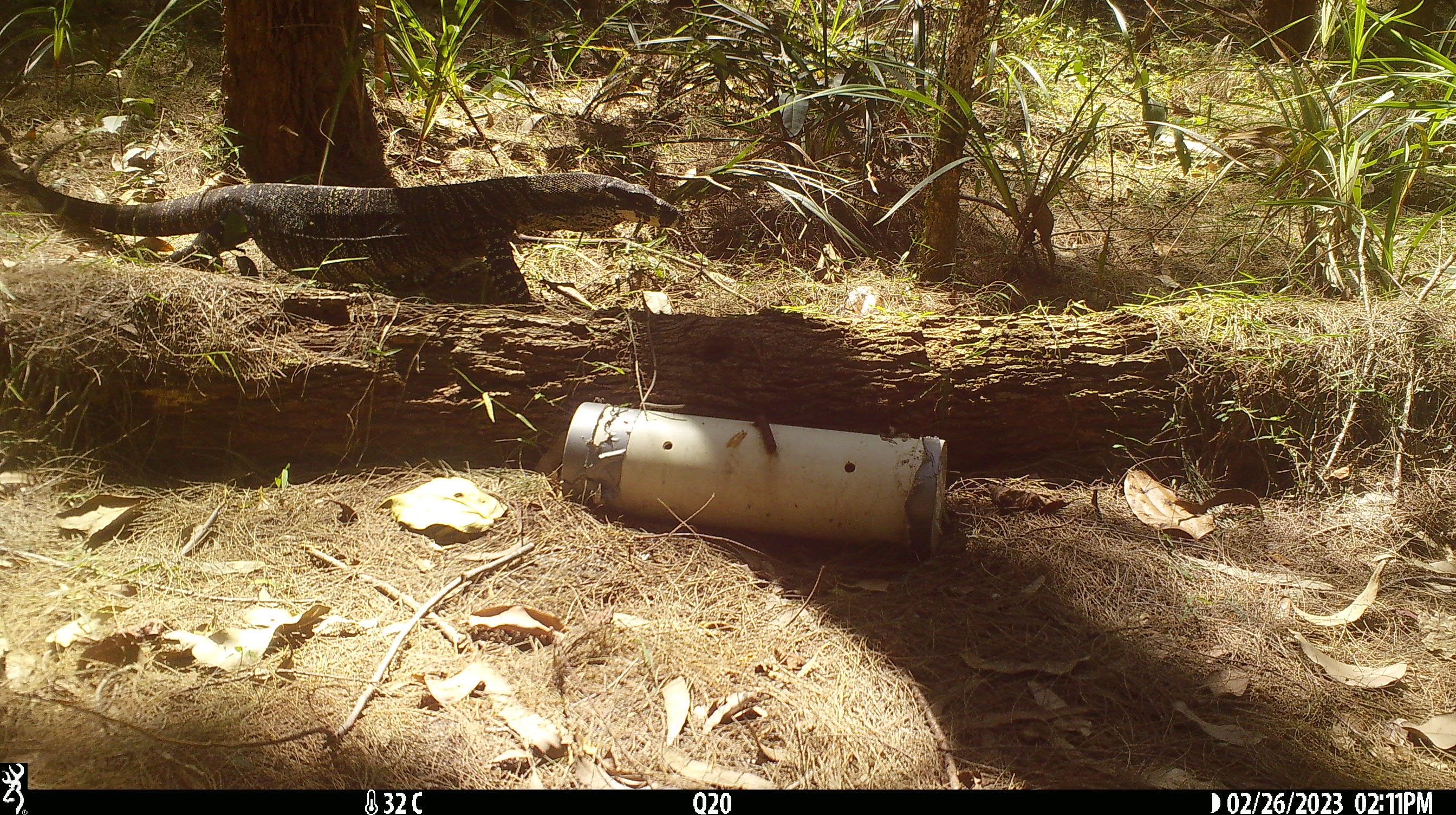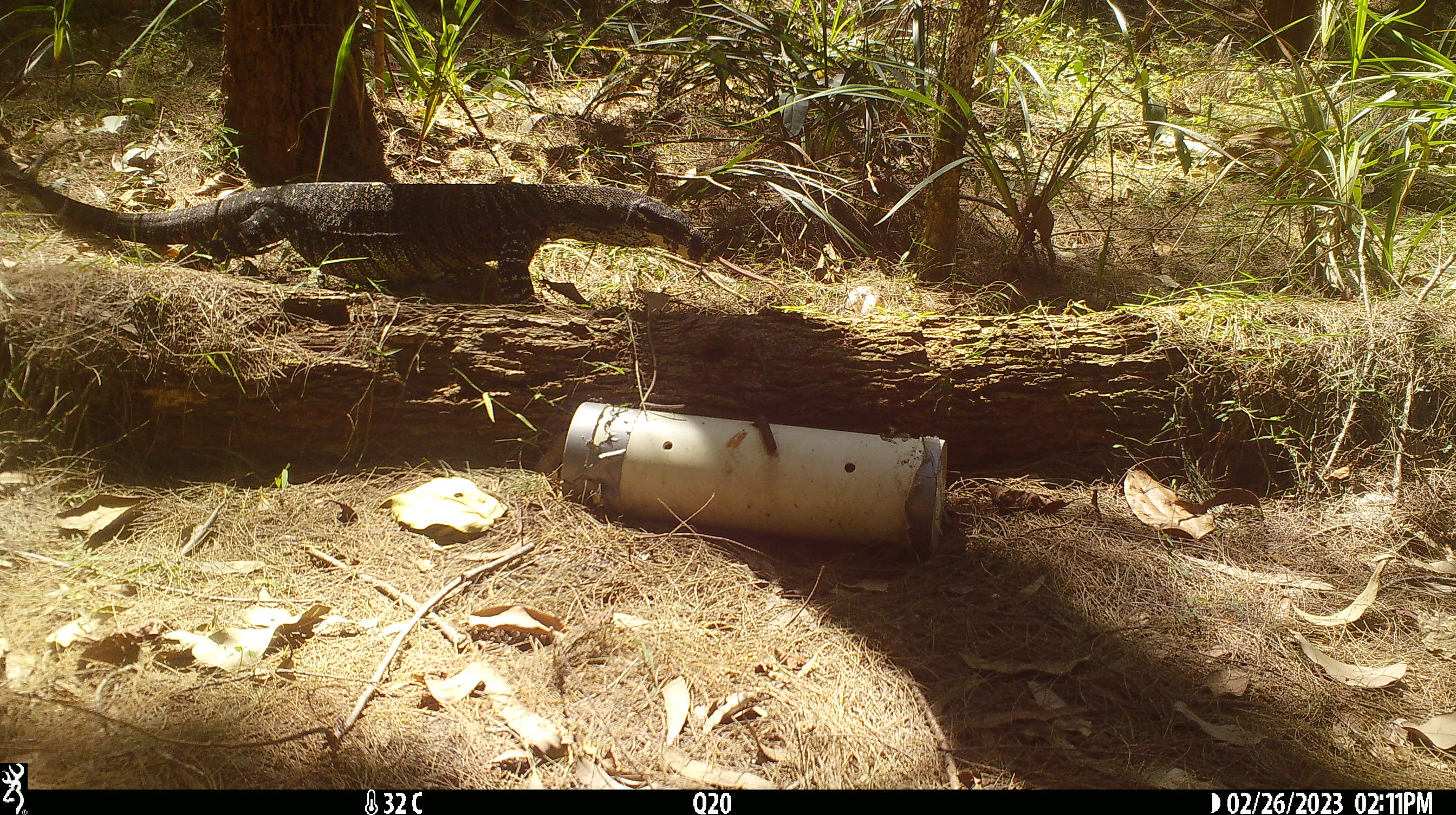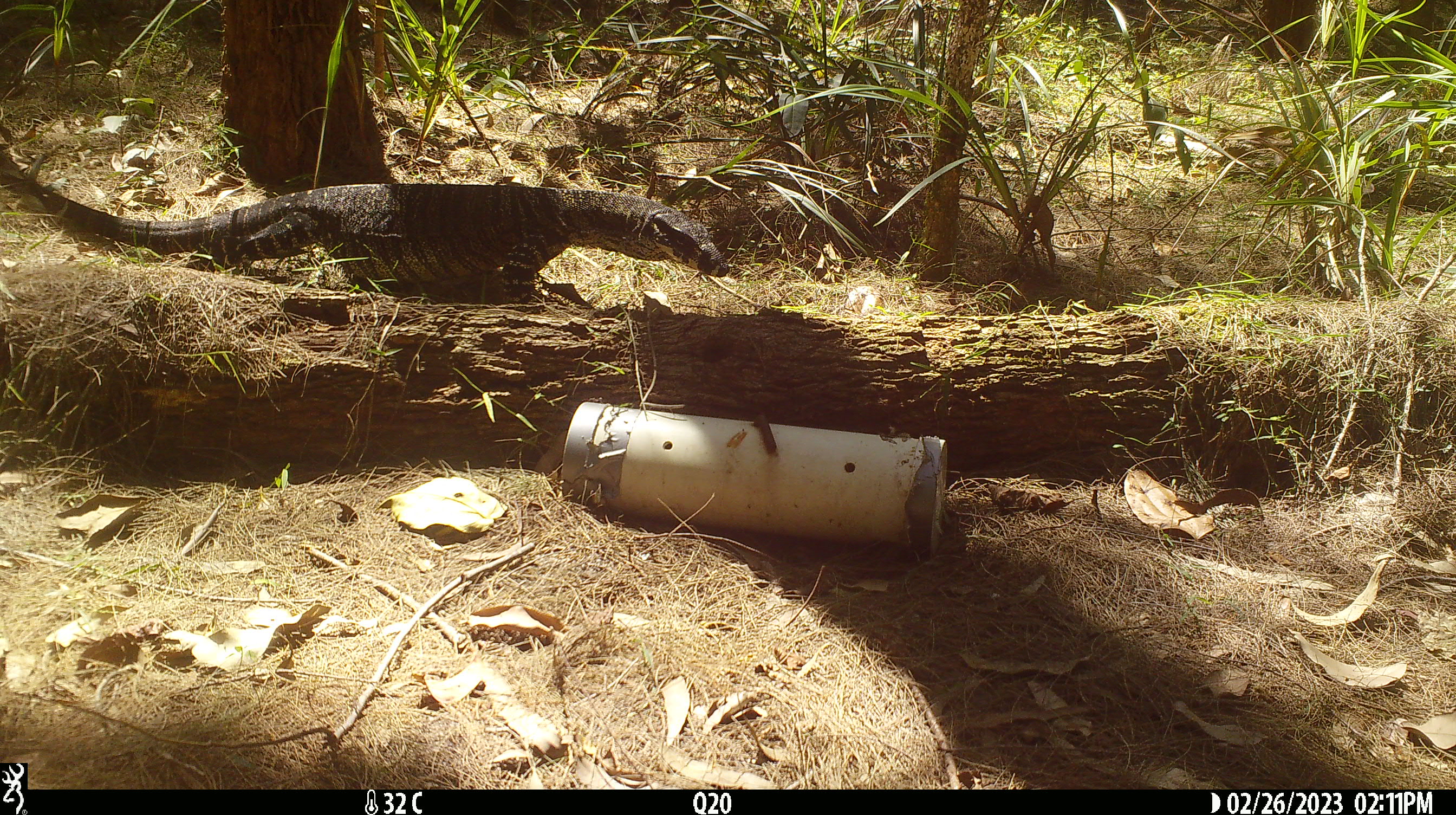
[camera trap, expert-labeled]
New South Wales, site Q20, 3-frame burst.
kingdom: Animalia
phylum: Chordata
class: Reptilia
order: Squamata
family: Varanidae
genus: Varanus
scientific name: Varanus varius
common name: lace monitor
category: goanna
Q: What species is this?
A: Goanna (lace monitor) (Varanus varius).